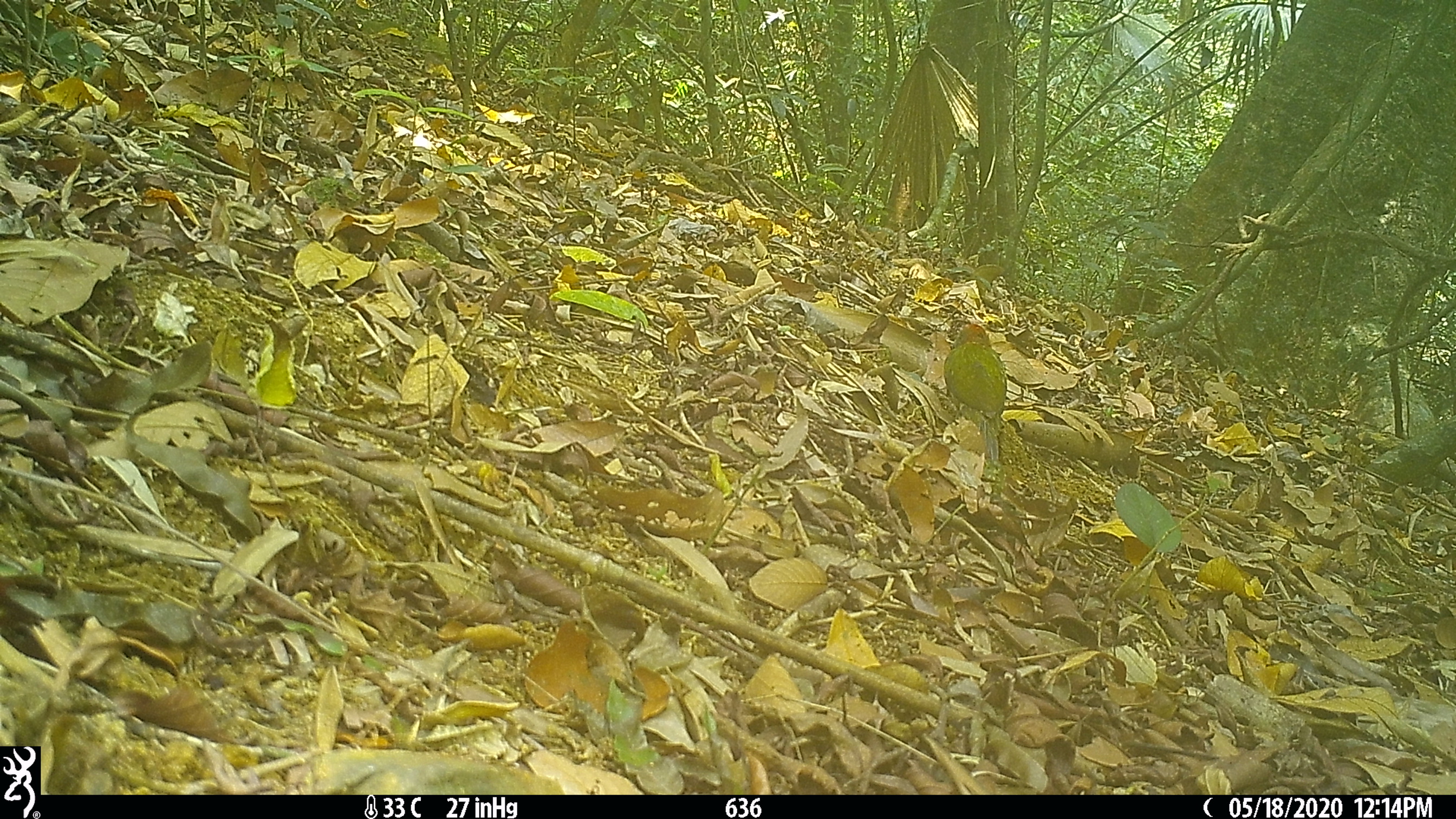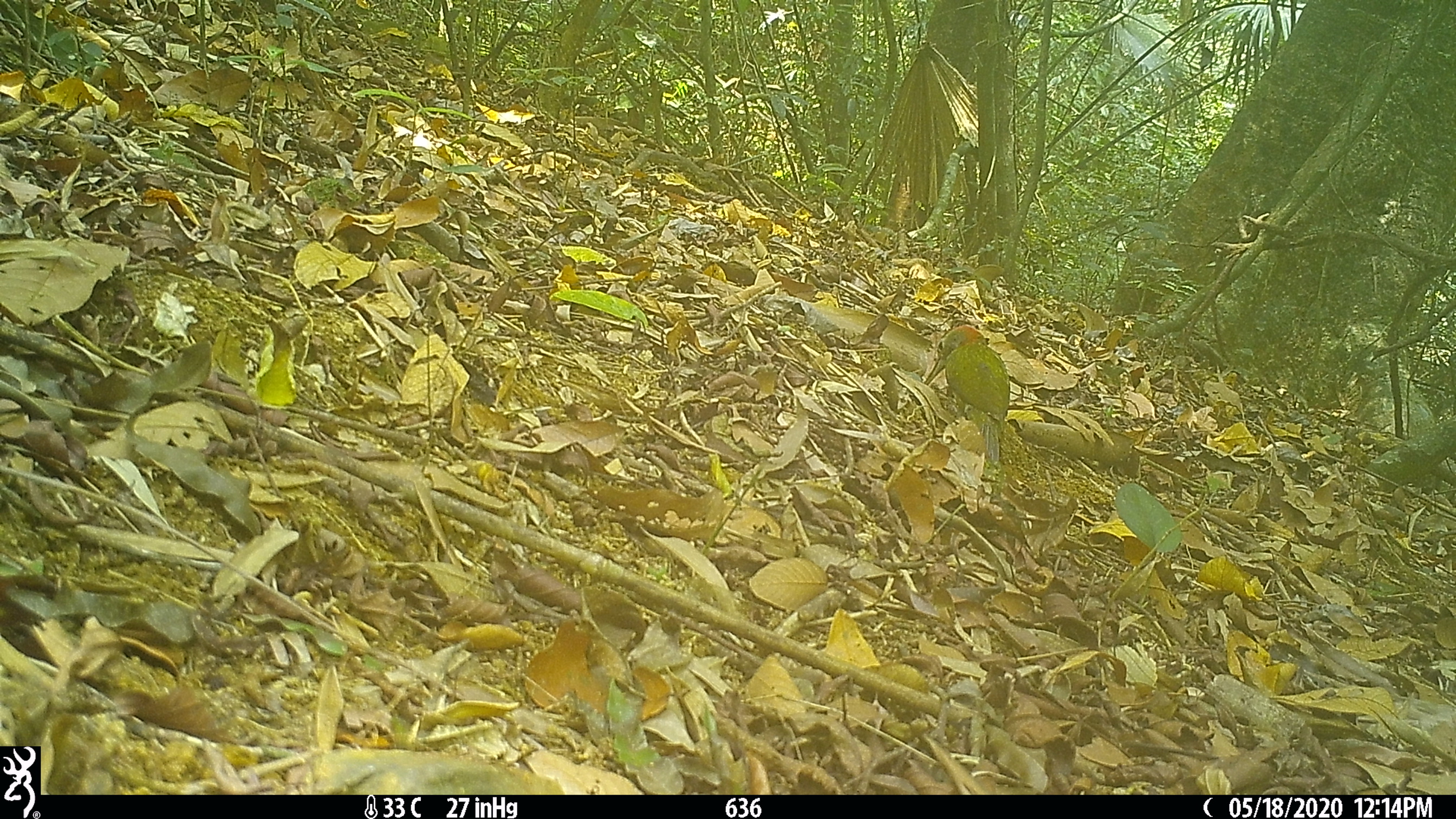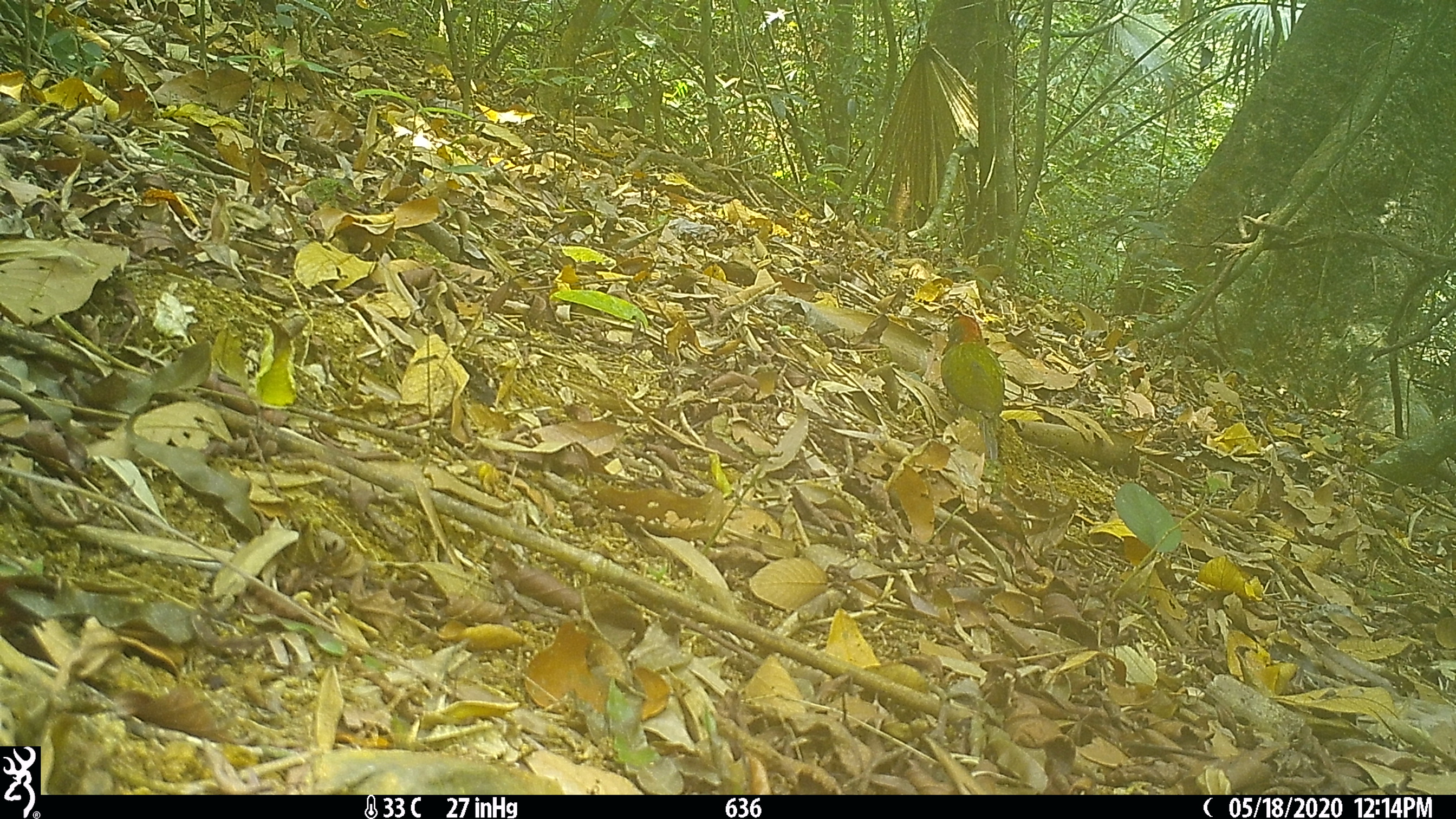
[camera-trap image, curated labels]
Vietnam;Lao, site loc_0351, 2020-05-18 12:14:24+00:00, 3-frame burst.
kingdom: Animalia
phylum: Chordata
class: Aves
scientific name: Aves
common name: bird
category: unidentified bird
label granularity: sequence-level